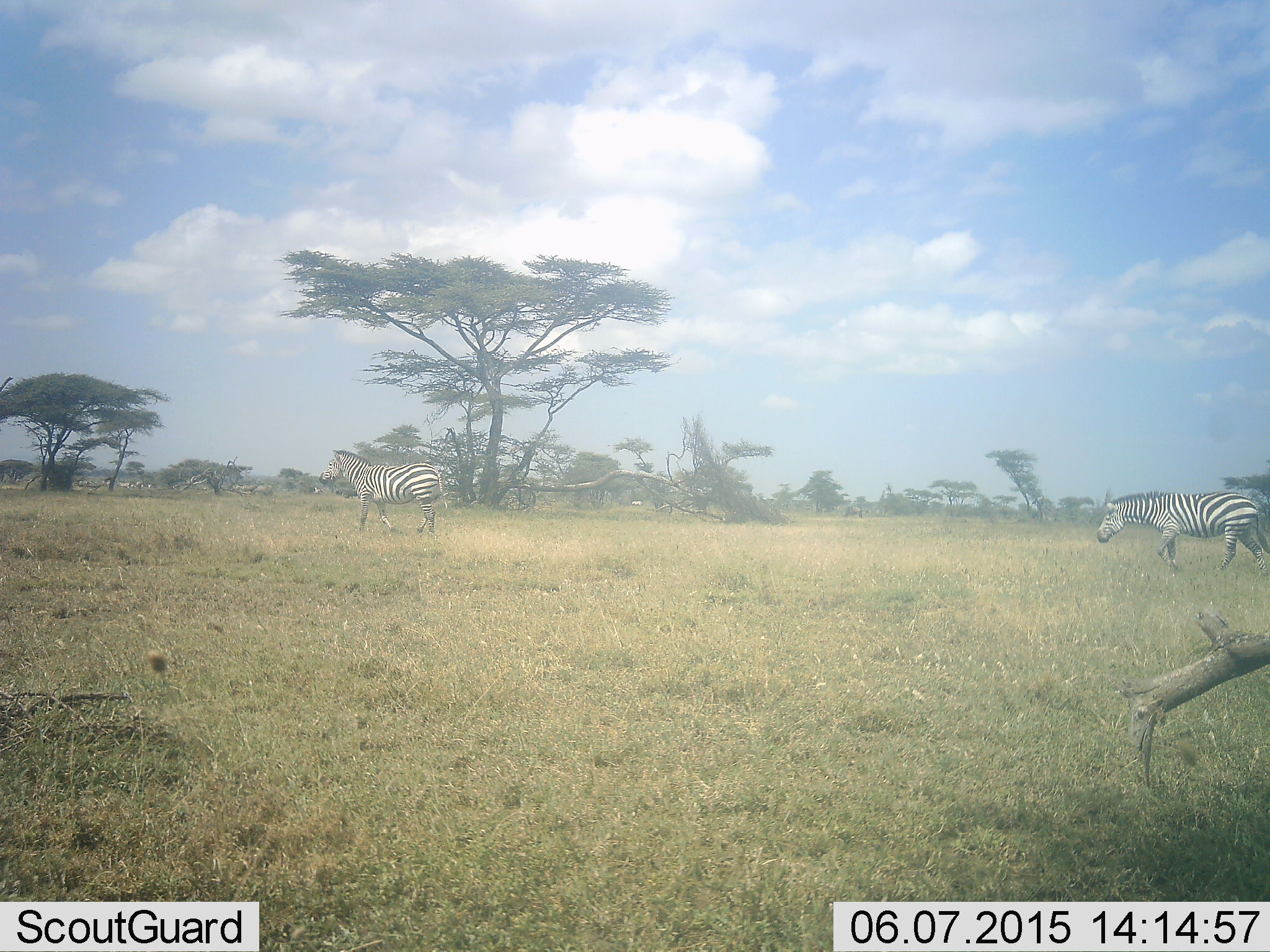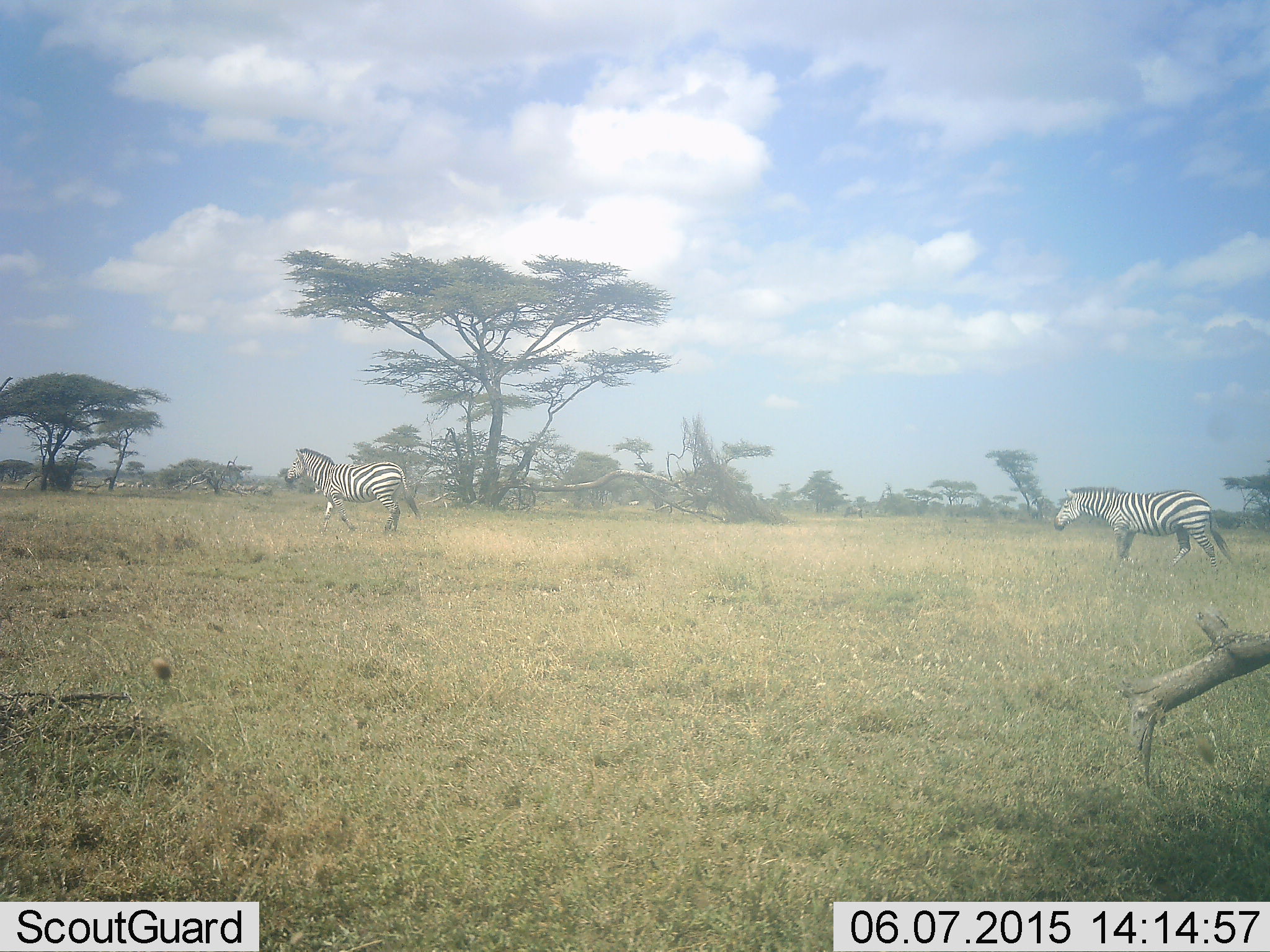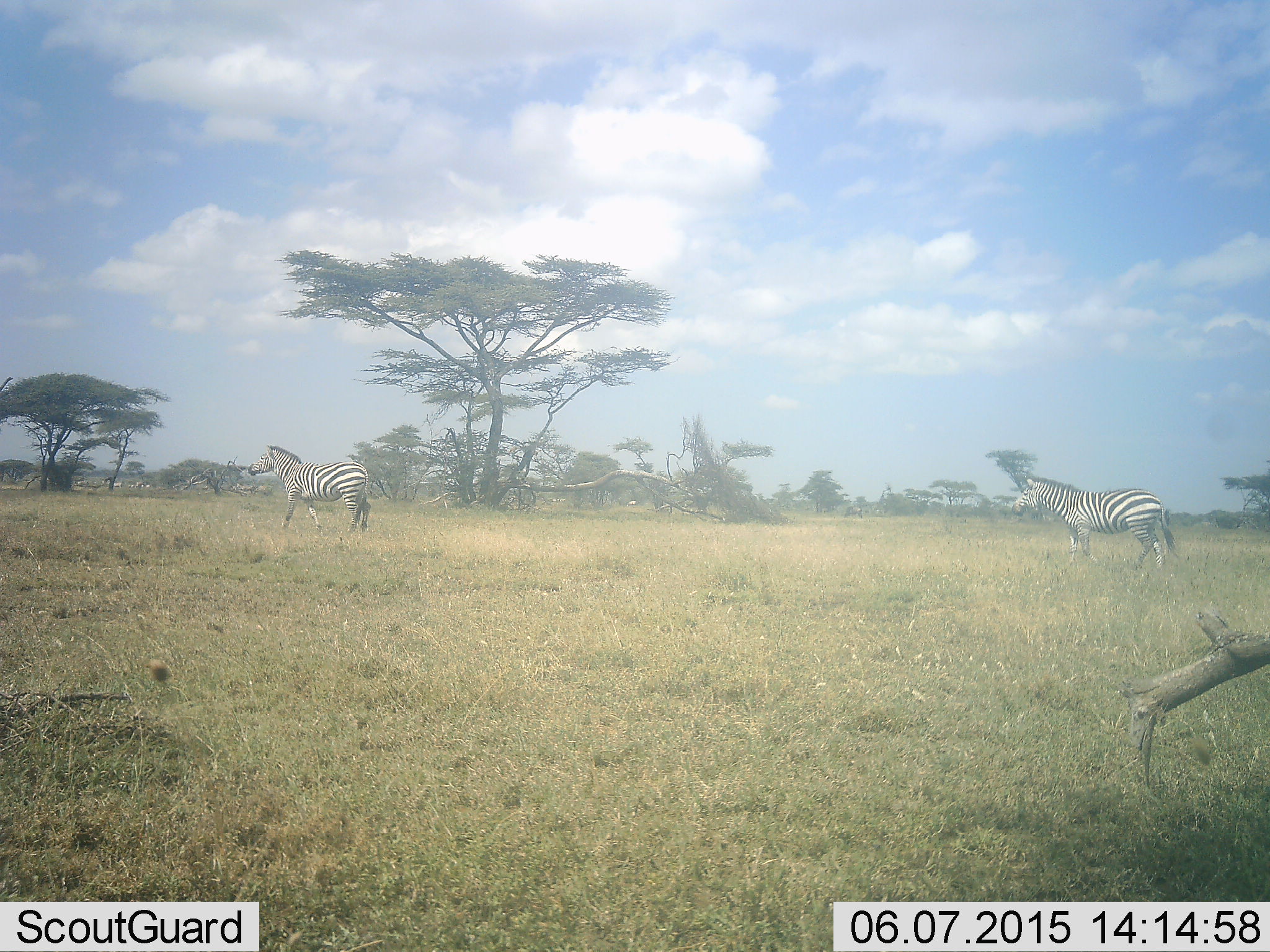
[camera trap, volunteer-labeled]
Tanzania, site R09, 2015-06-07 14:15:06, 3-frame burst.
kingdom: Animalia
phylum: Chordata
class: Mammalia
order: Perissodactyla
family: Equidae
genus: Equus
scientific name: Equus quagga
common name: plains zebra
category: zebra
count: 2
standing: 10%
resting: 0%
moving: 90%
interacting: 0%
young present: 0%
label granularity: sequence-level